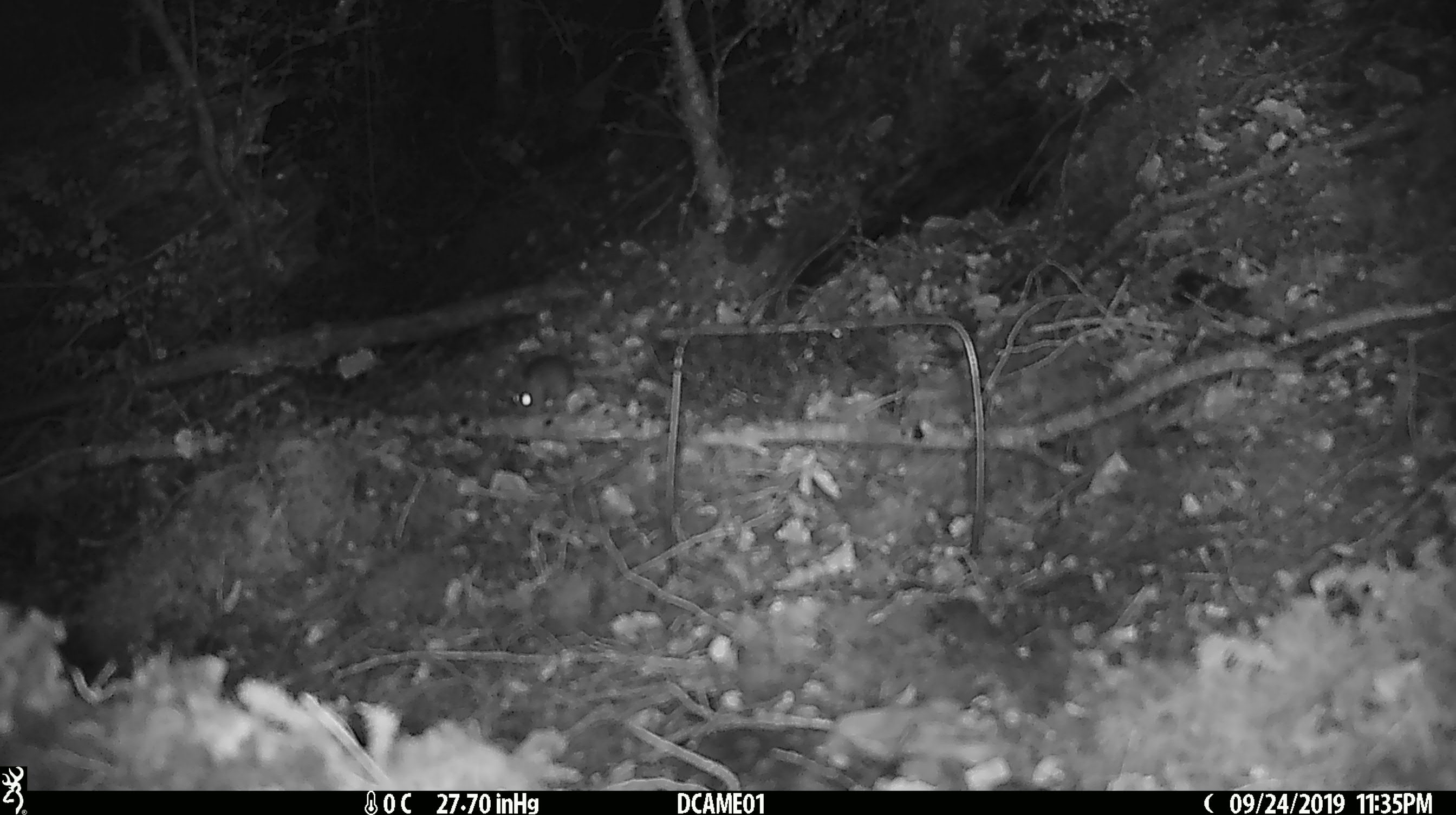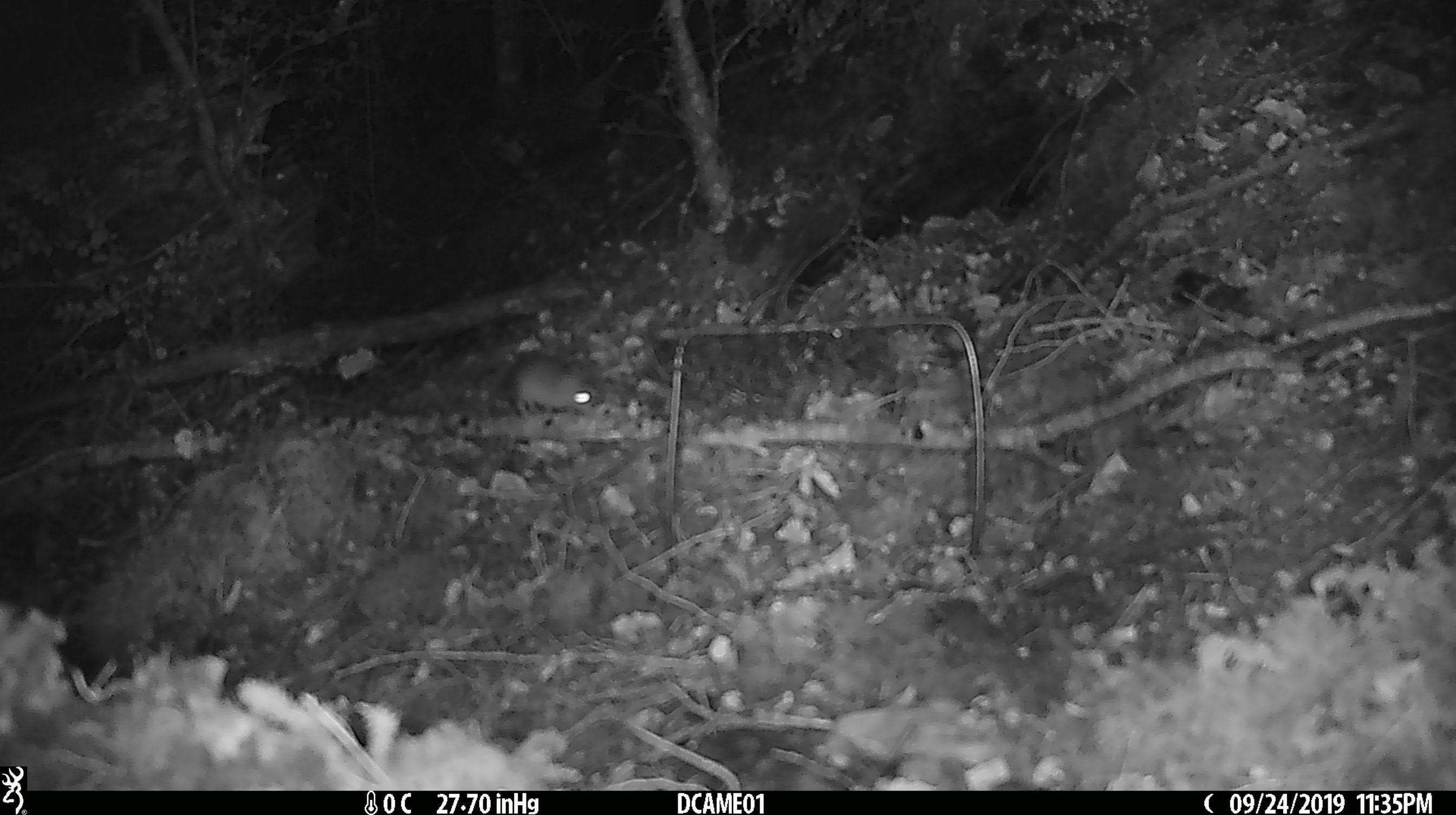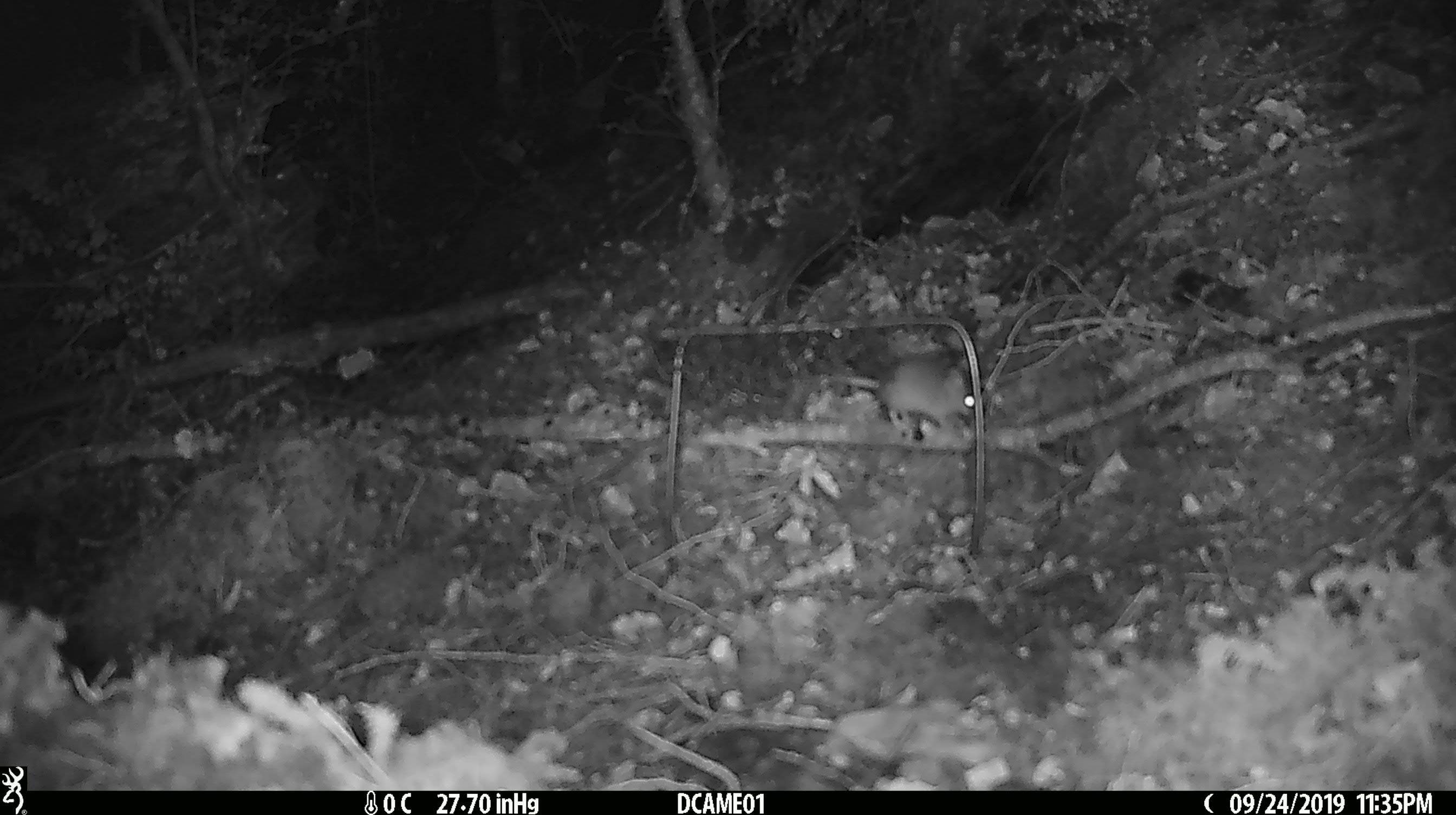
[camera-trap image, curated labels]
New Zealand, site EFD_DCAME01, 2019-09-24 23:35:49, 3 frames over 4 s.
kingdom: Animalia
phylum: Chordata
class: Mammalia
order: Rodentia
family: Muridae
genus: Mus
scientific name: Mus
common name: mouse